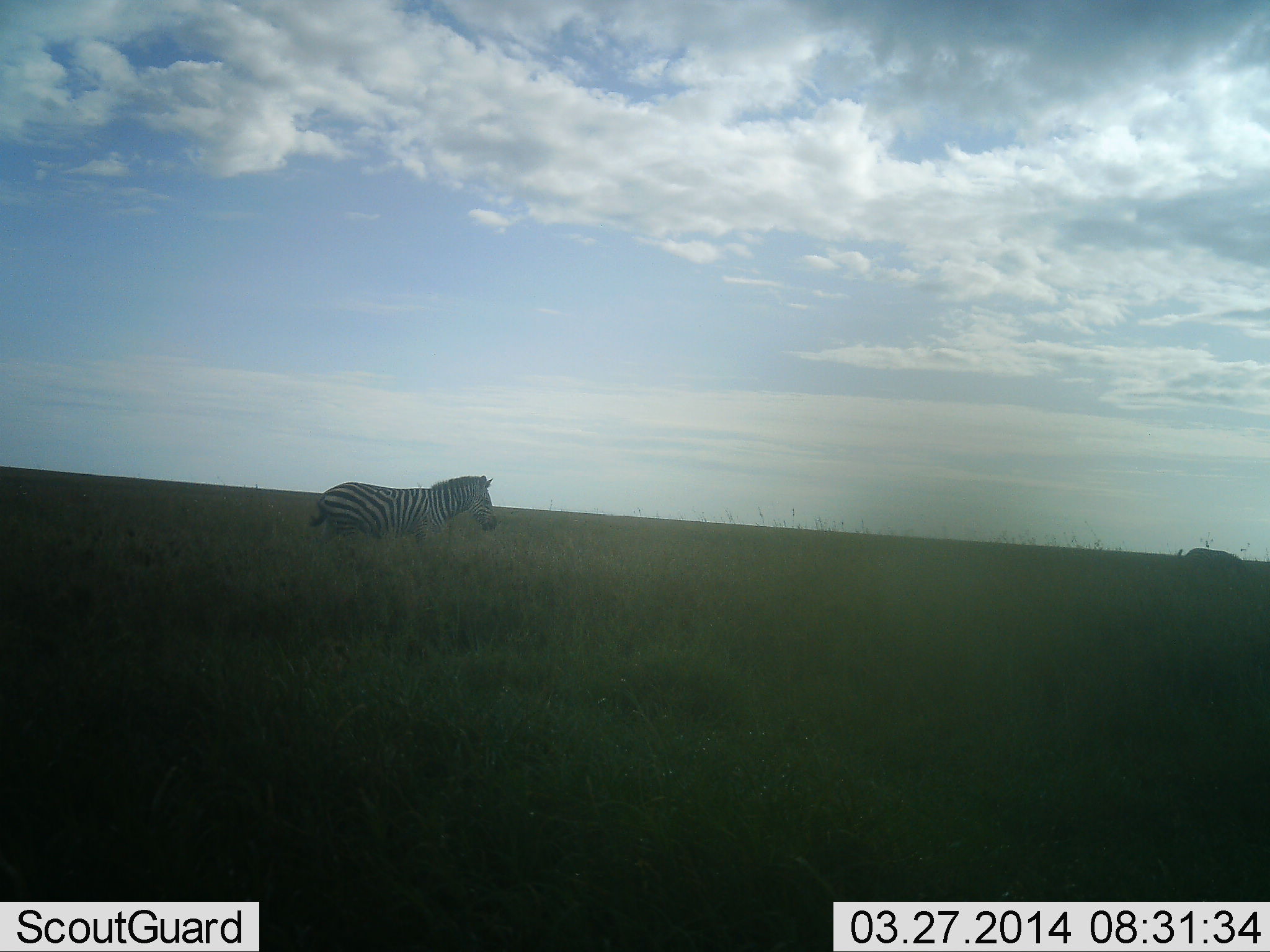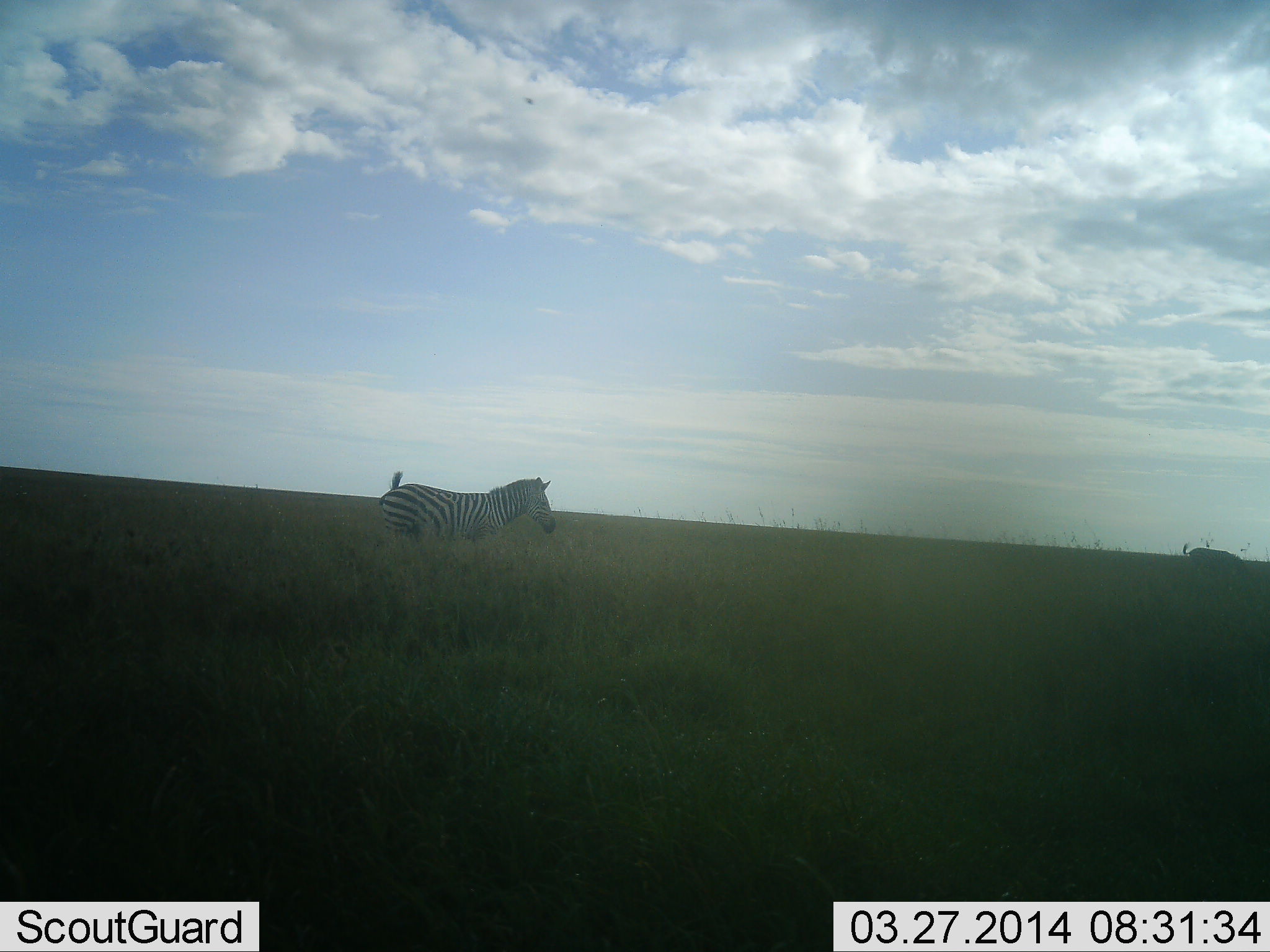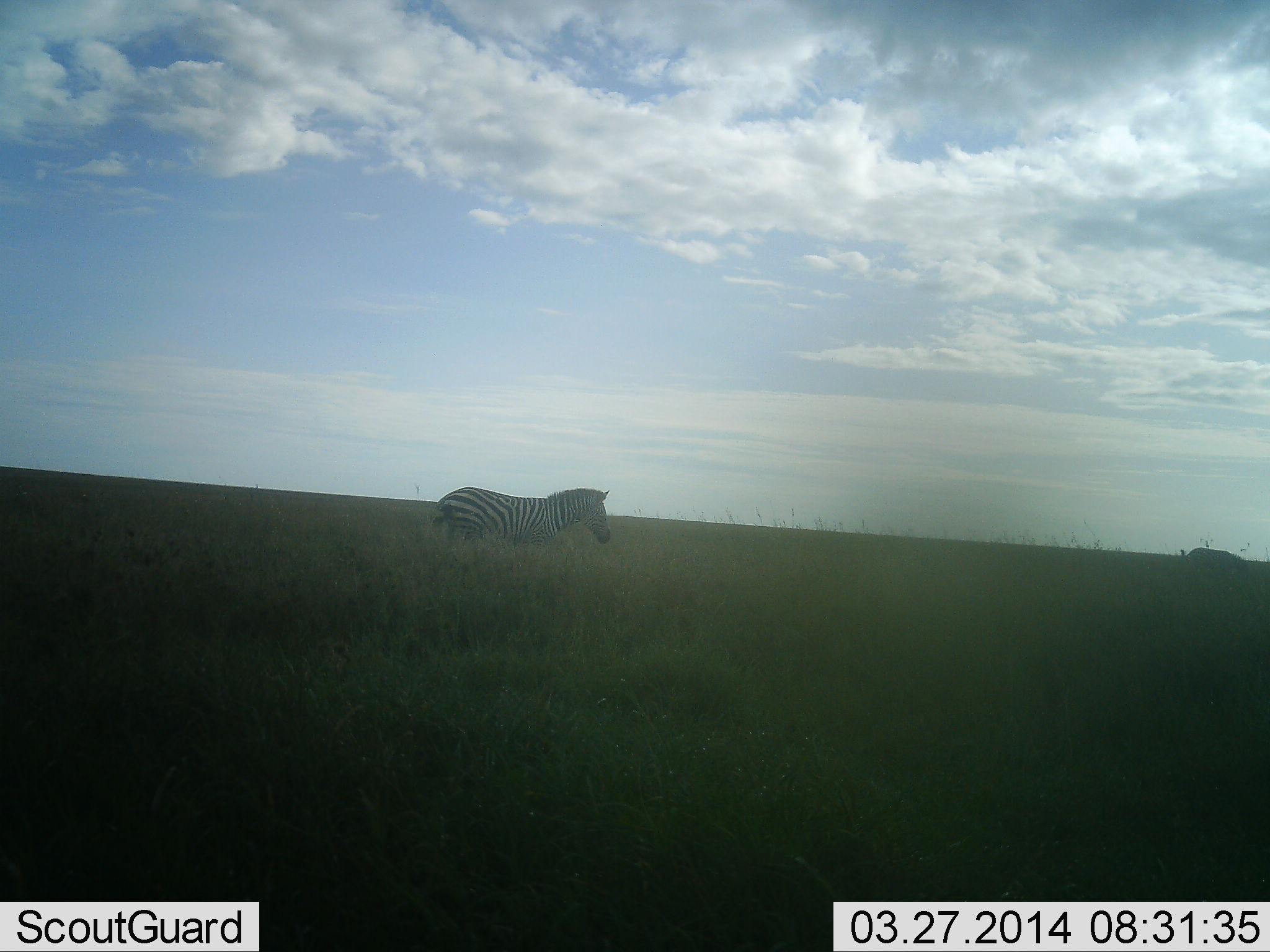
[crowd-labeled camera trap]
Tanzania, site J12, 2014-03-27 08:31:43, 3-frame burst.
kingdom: Animalia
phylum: Chordata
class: Mammalia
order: Perissodactyla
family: Equidae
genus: Equus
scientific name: Equus quagga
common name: plains zebra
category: zebra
Zebra (plains zebra) (Equus quagga), count 2. Behavior (volunteer vote fractions): standing 30%, resting 0%, moving 90%, interacting 0%. Young present (vote fraction): 0%. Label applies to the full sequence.